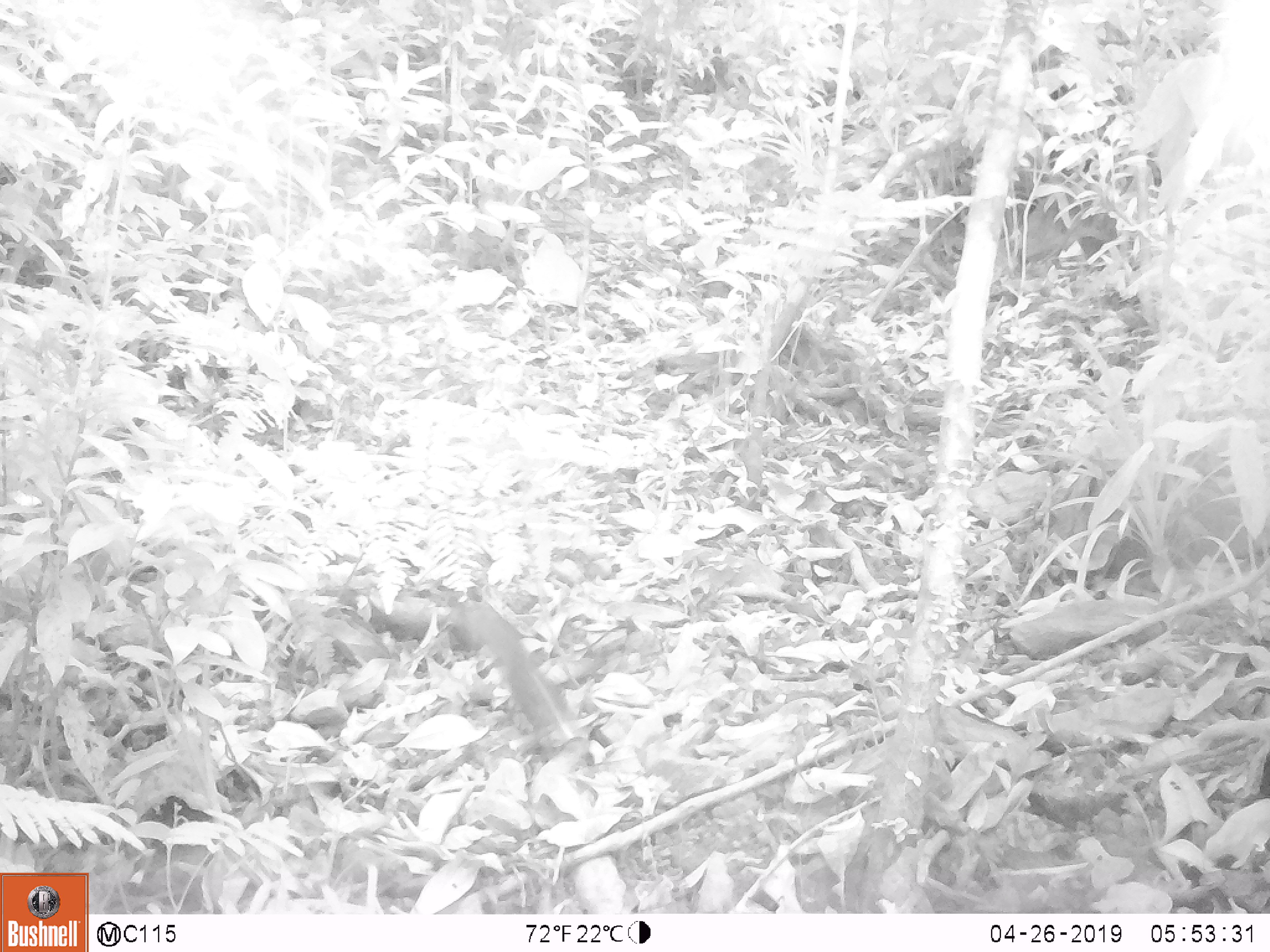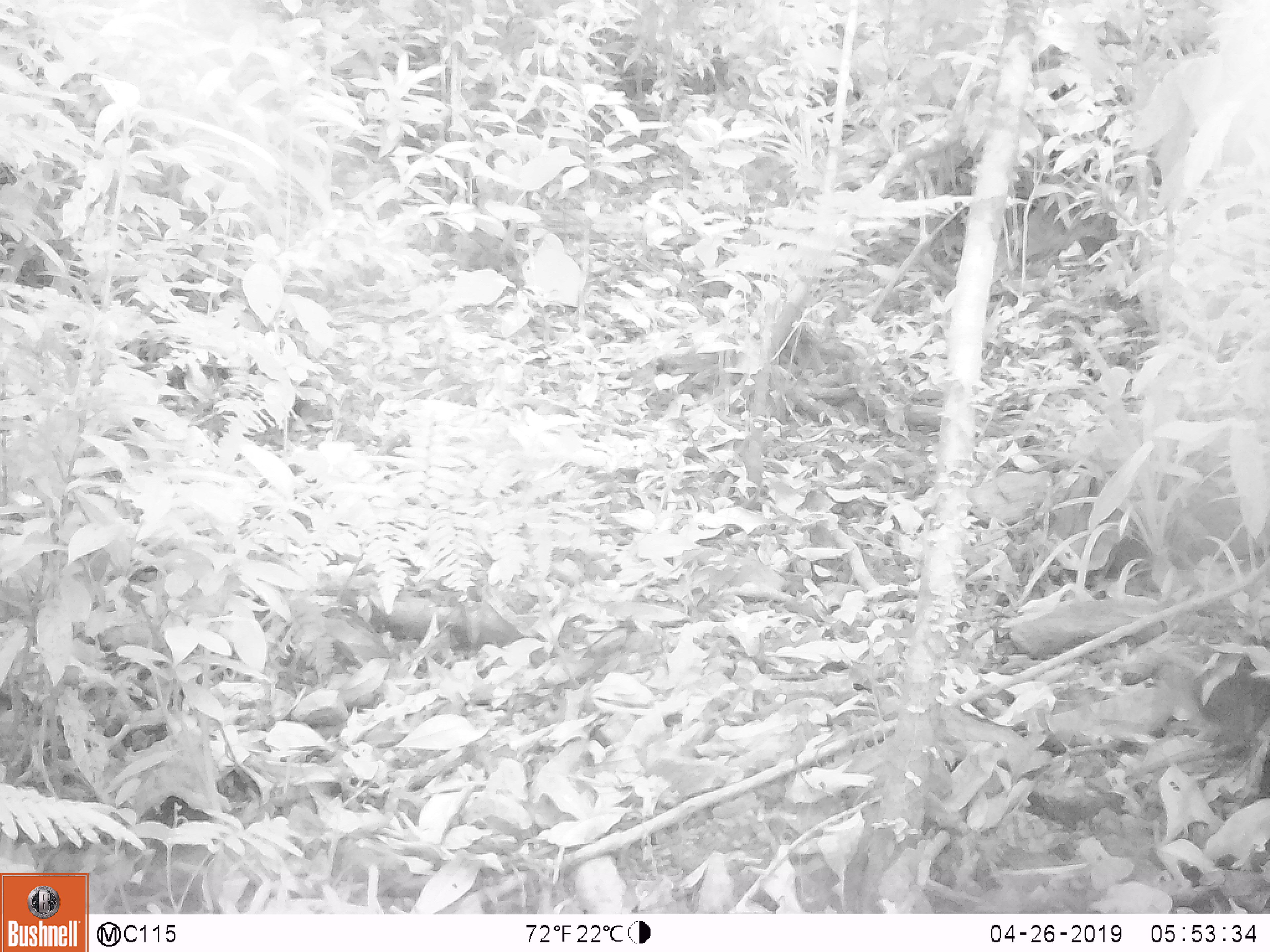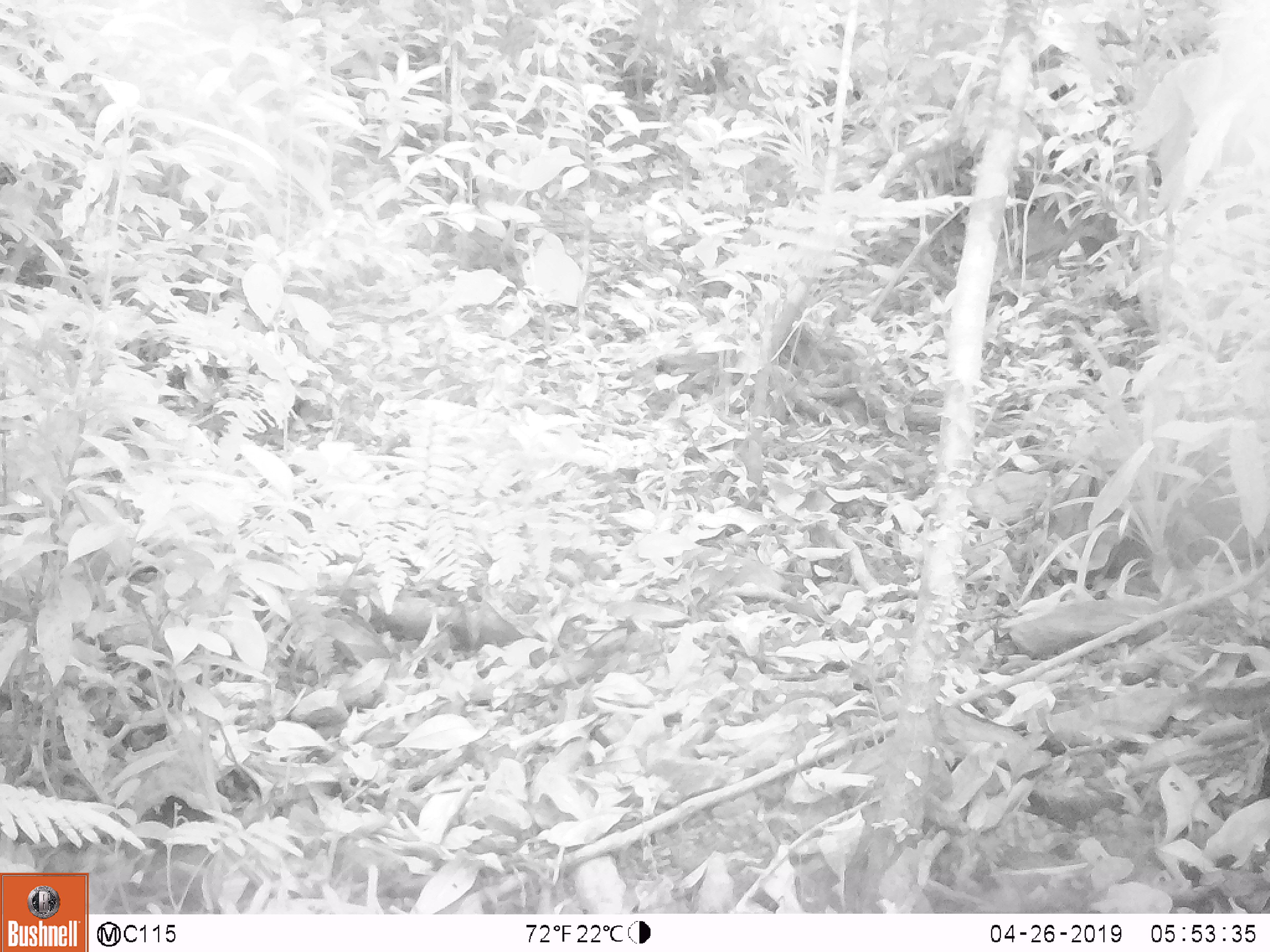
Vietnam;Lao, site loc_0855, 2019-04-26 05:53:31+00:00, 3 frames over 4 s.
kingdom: Animalia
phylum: Chordata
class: Mammalia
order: Rodentia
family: Sciuridae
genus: Dremomys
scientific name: Dremomys rufigenis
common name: red-cheeked squirrel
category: red cheeked squirrel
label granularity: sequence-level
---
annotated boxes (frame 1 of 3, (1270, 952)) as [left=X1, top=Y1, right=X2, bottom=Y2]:
red cheeked squirrel: [left=444, top=592, right=592, bottom=762]